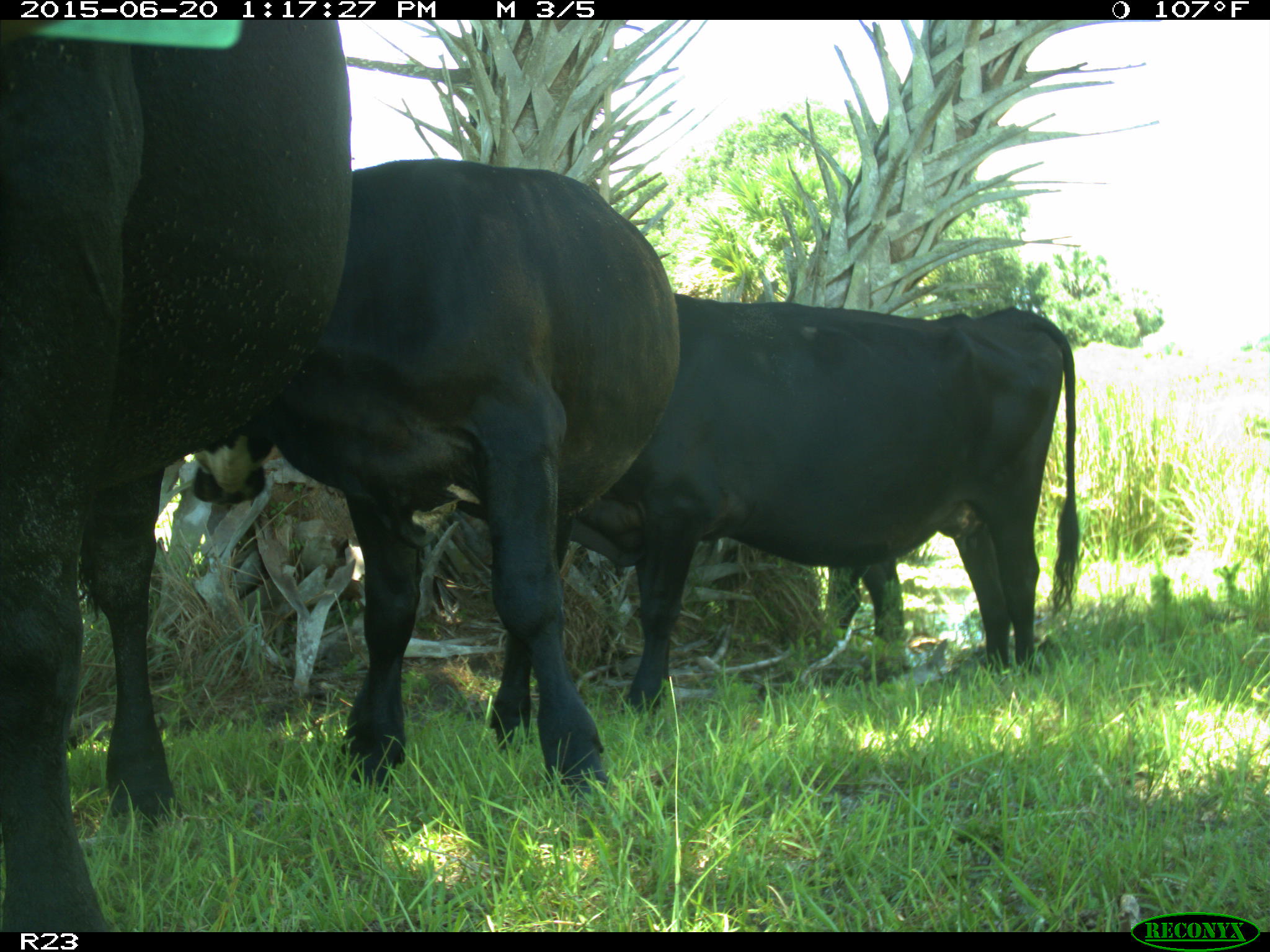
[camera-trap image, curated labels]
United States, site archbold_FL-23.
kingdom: Animalia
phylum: Chordata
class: Mammalia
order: Artiodactyla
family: Bovidae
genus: Bos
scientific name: Bos taurus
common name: domestic cow